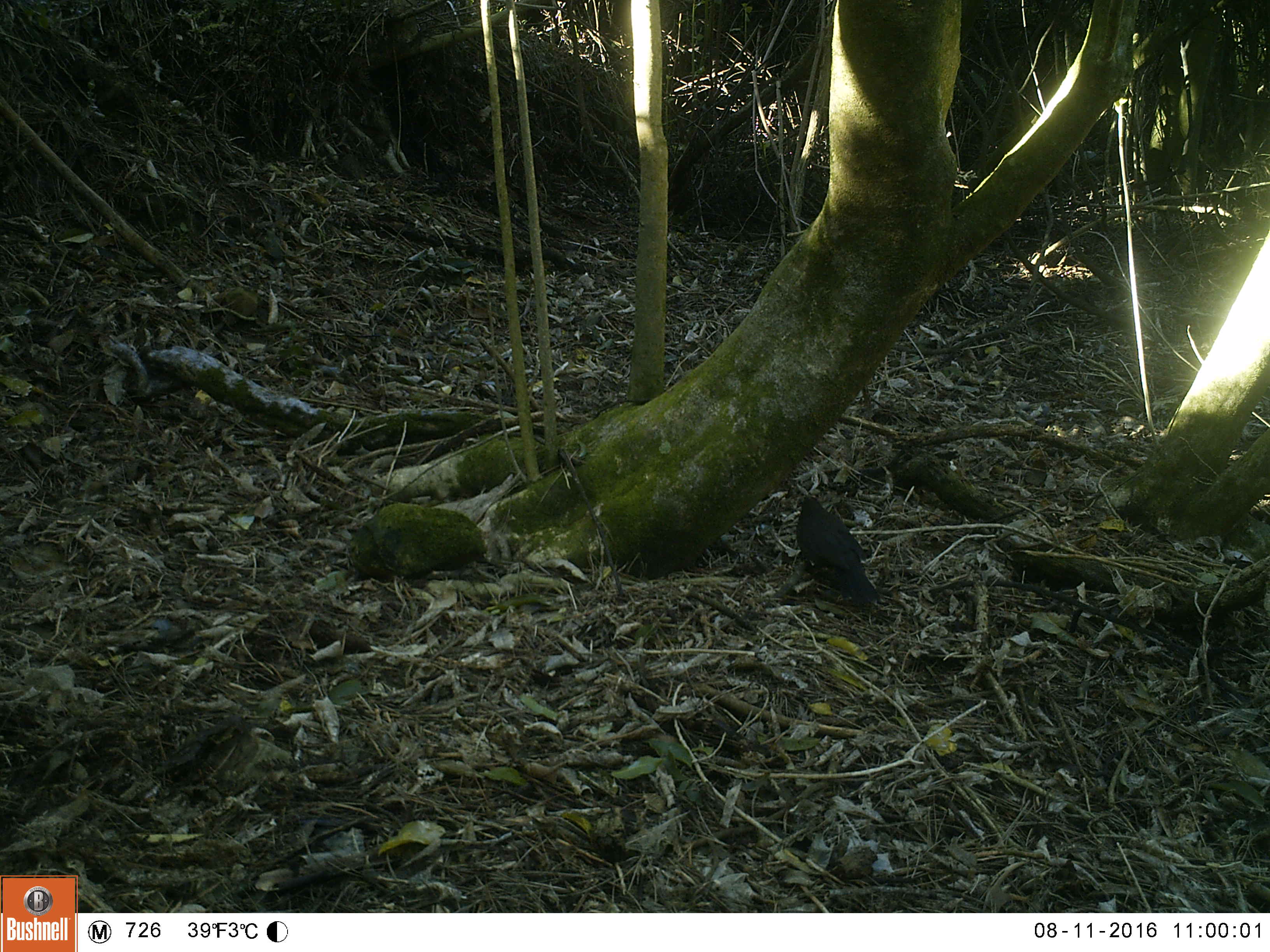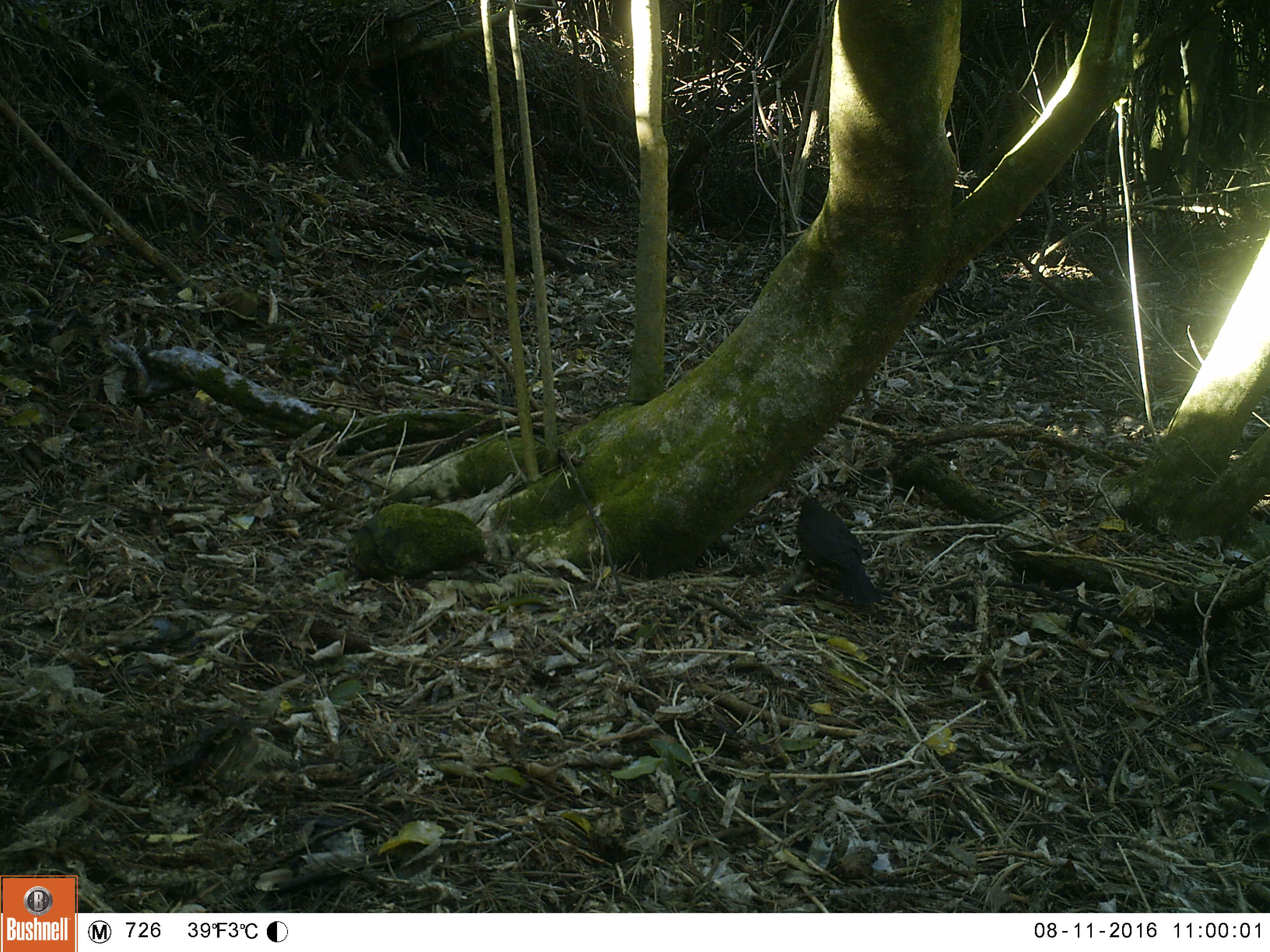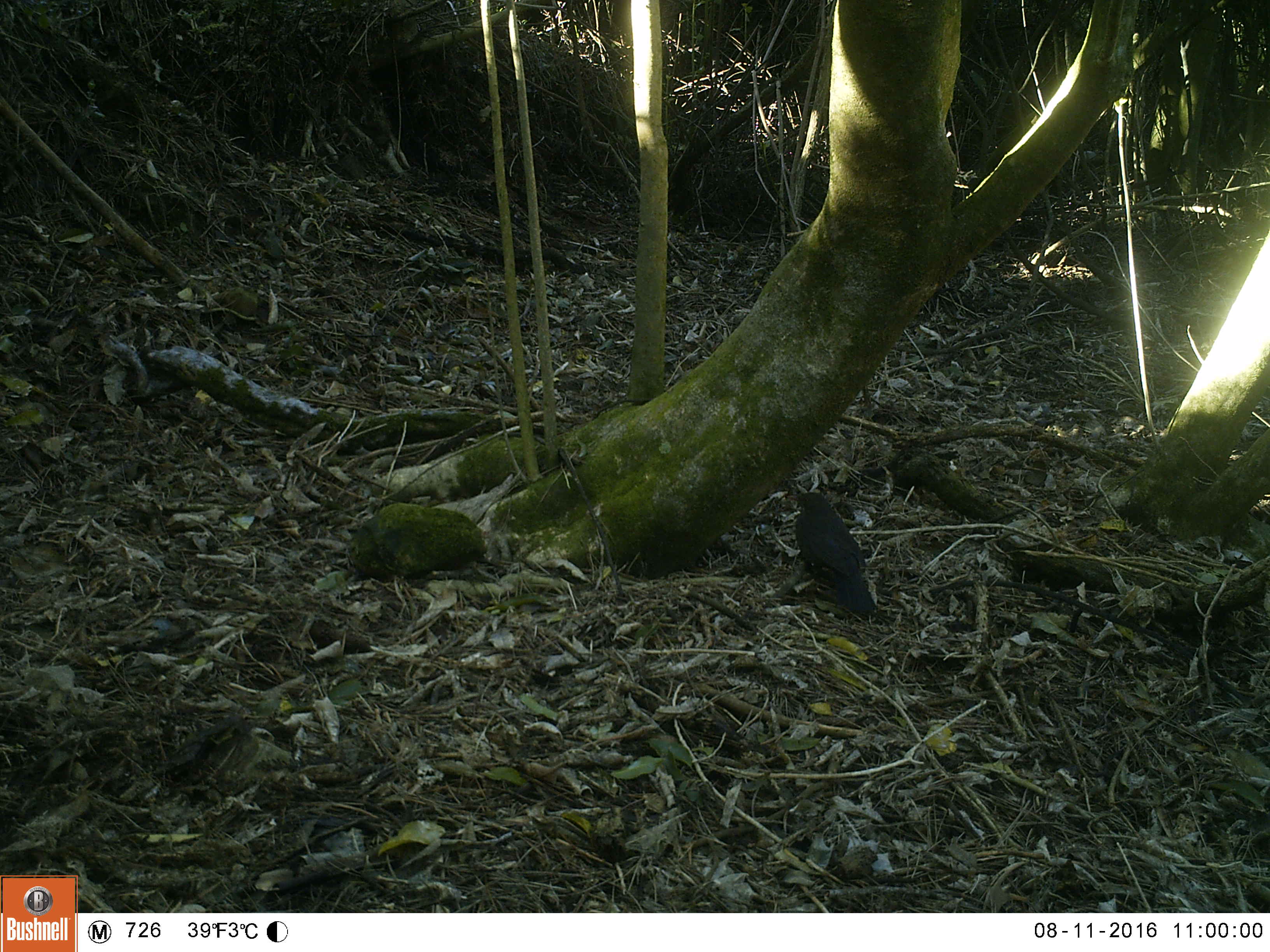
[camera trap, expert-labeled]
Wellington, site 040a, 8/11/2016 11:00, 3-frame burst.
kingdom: Animalia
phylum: Chordata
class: Aves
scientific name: Aves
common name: bird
Bird (Aves).